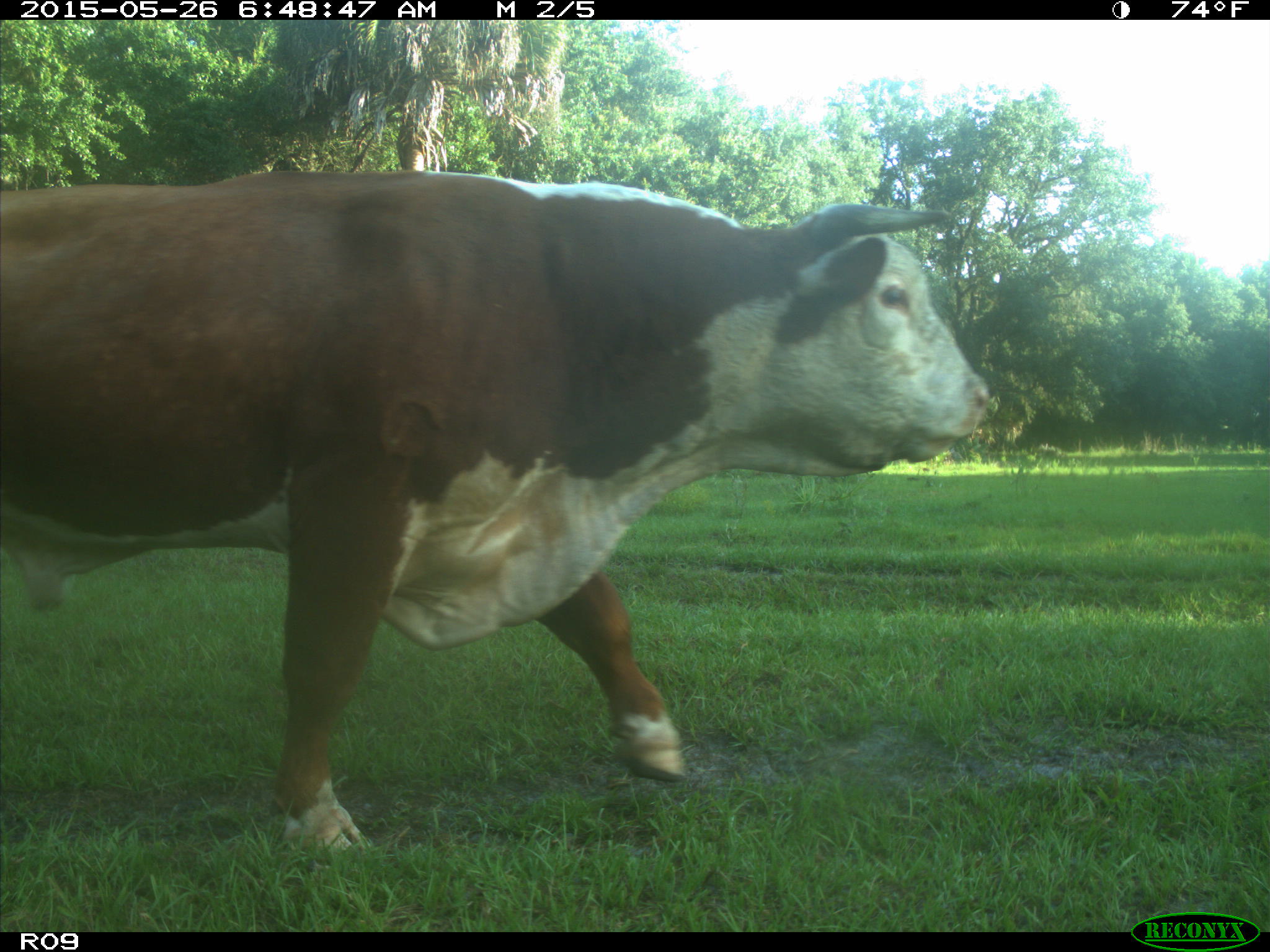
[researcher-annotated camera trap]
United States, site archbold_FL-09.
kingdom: Animalia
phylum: Chordata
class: Mammalia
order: Artiodactyla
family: Bovidae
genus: Bos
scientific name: Bos taurus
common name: domestic cow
Bos taurus (domestic cow).